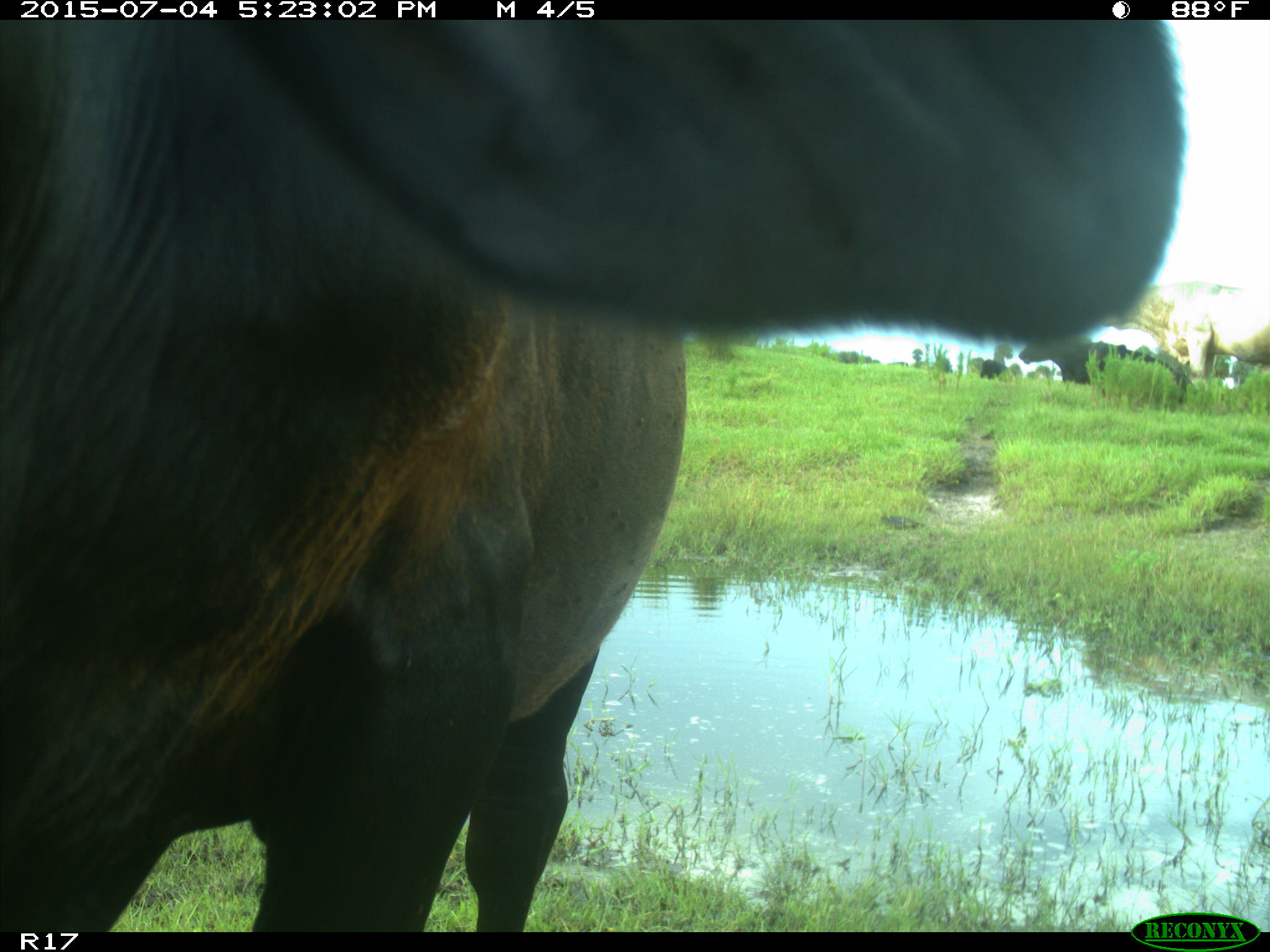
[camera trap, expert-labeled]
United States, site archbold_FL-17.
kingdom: Animalia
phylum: Chordata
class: Mammalia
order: Artiodactyla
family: Bovidae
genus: Bos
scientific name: Bos taurus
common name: domestic cow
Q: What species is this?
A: Bos taurus (domestic cow).